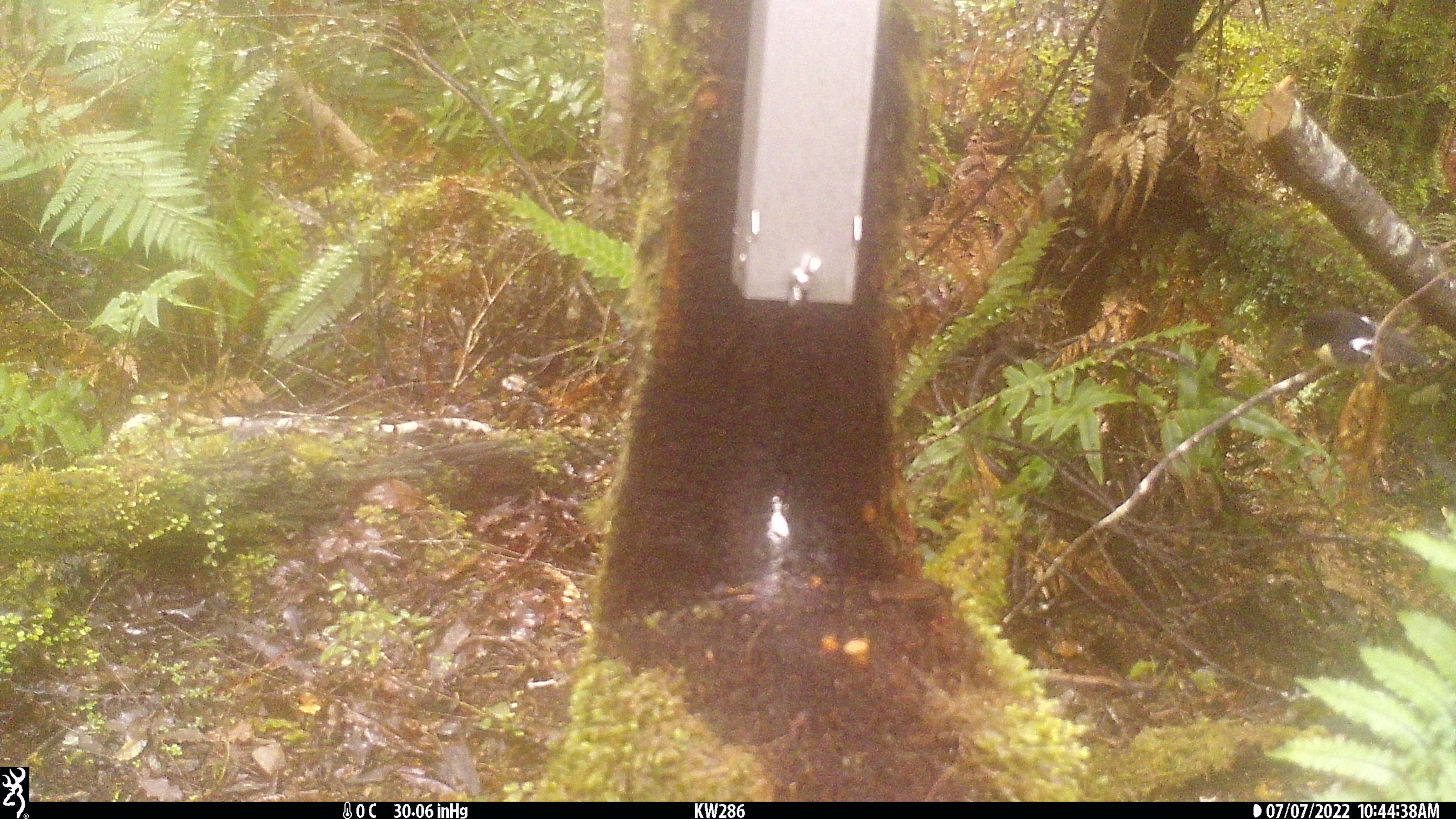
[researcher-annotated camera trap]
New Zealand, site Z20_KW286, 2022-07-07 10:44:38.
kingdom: Animalia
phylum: Chordata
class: Aves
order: Passeriformes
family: Petroicidae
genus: Petroica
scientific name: Petroica macrocephala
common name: tomtit